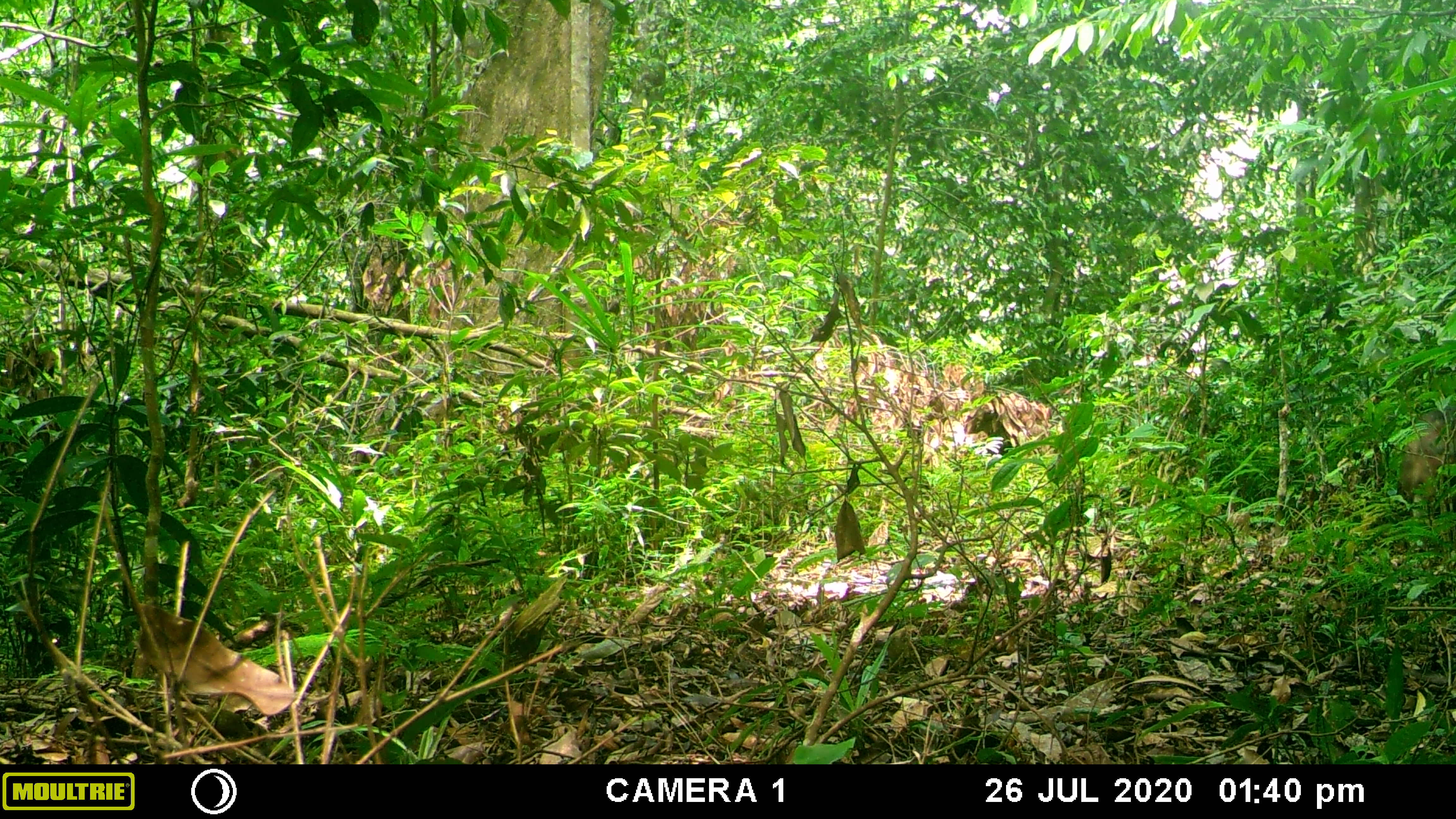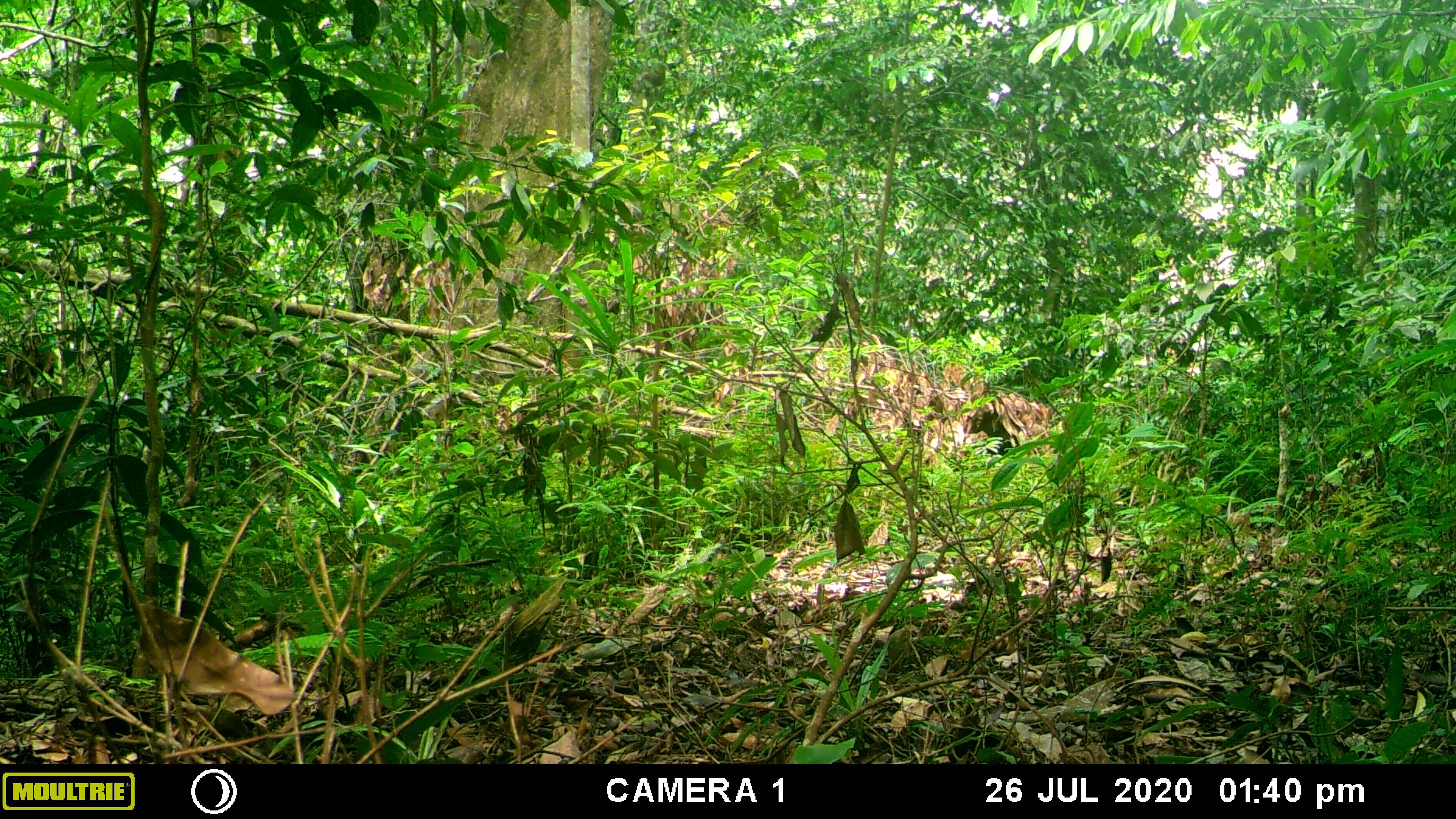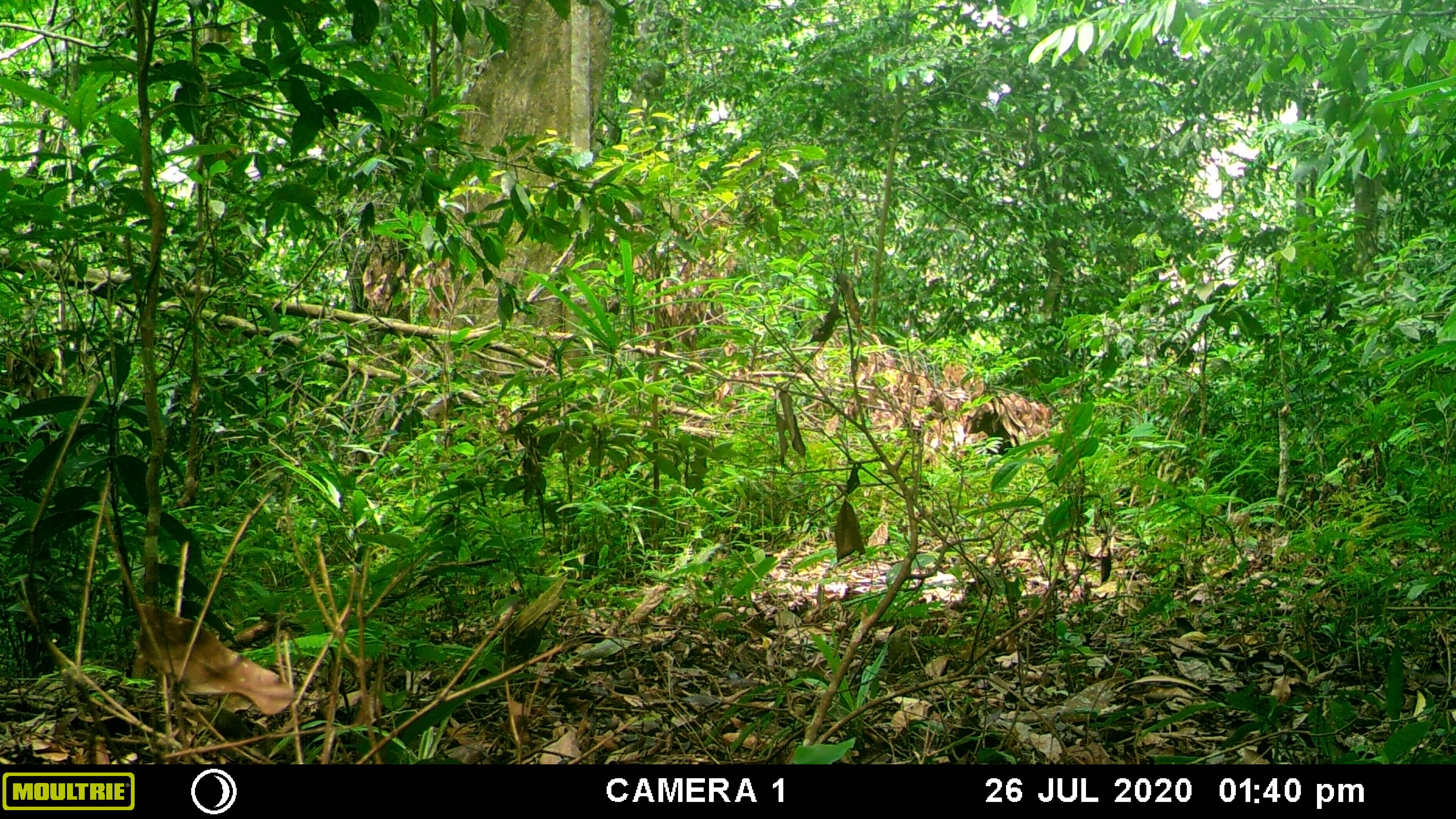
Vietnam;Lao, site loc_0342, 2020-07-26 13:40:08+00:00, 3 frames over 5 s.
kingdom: Animalia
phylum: Chordata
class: Mammalia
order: Primates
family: Cercopithecidae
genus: Macaca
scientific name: Macaca arctoides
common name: stump-tailed macaque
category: stump tailed macaque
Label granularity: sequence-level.